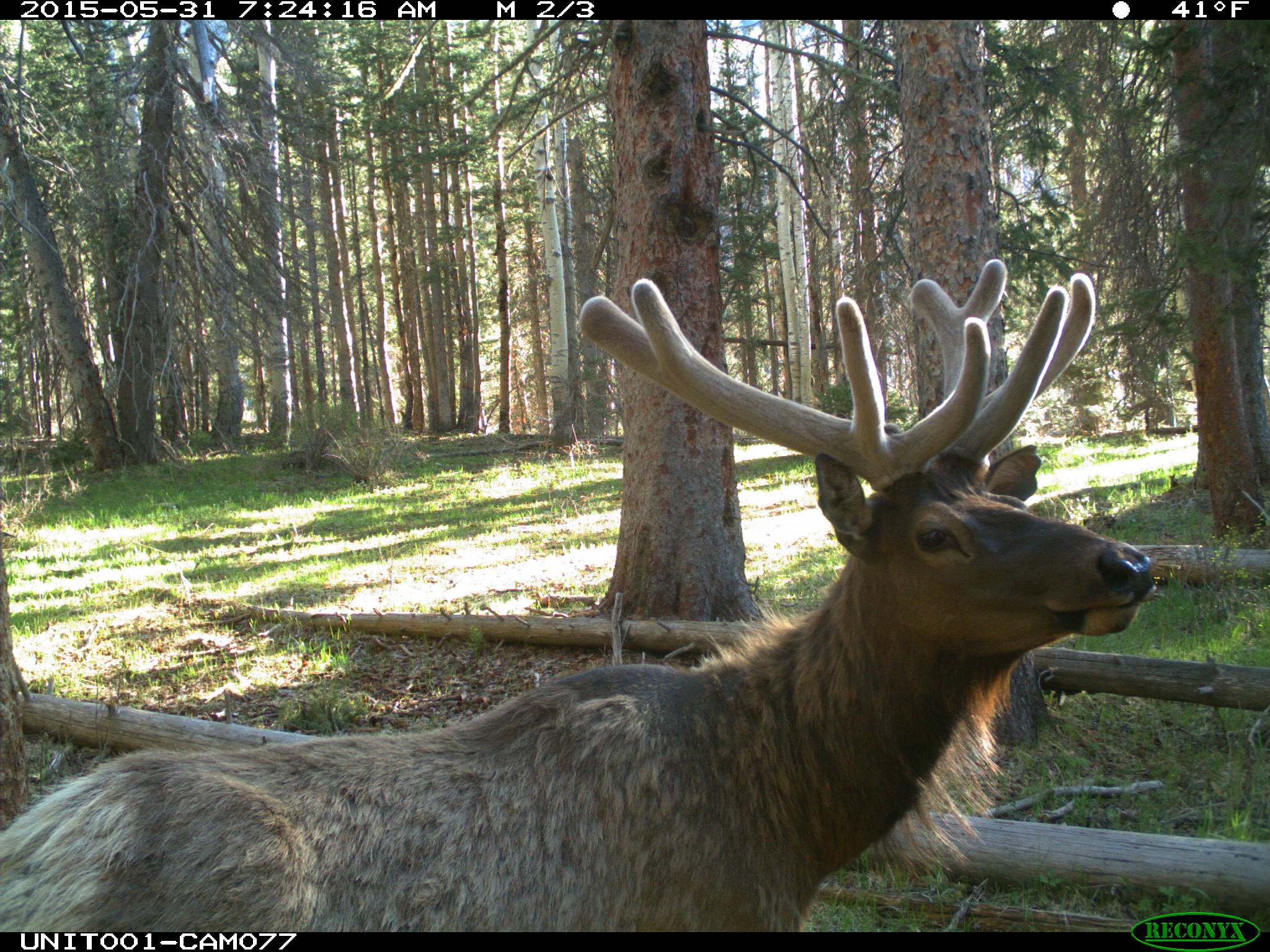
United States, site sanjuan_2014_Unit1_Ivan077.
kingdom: Animalia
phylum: Chordata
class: Mammalia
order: Artiodactyla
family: Cervidae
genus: Cervus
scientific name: Cervus elaphus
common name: red deer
Cervus elaphus (red deer).